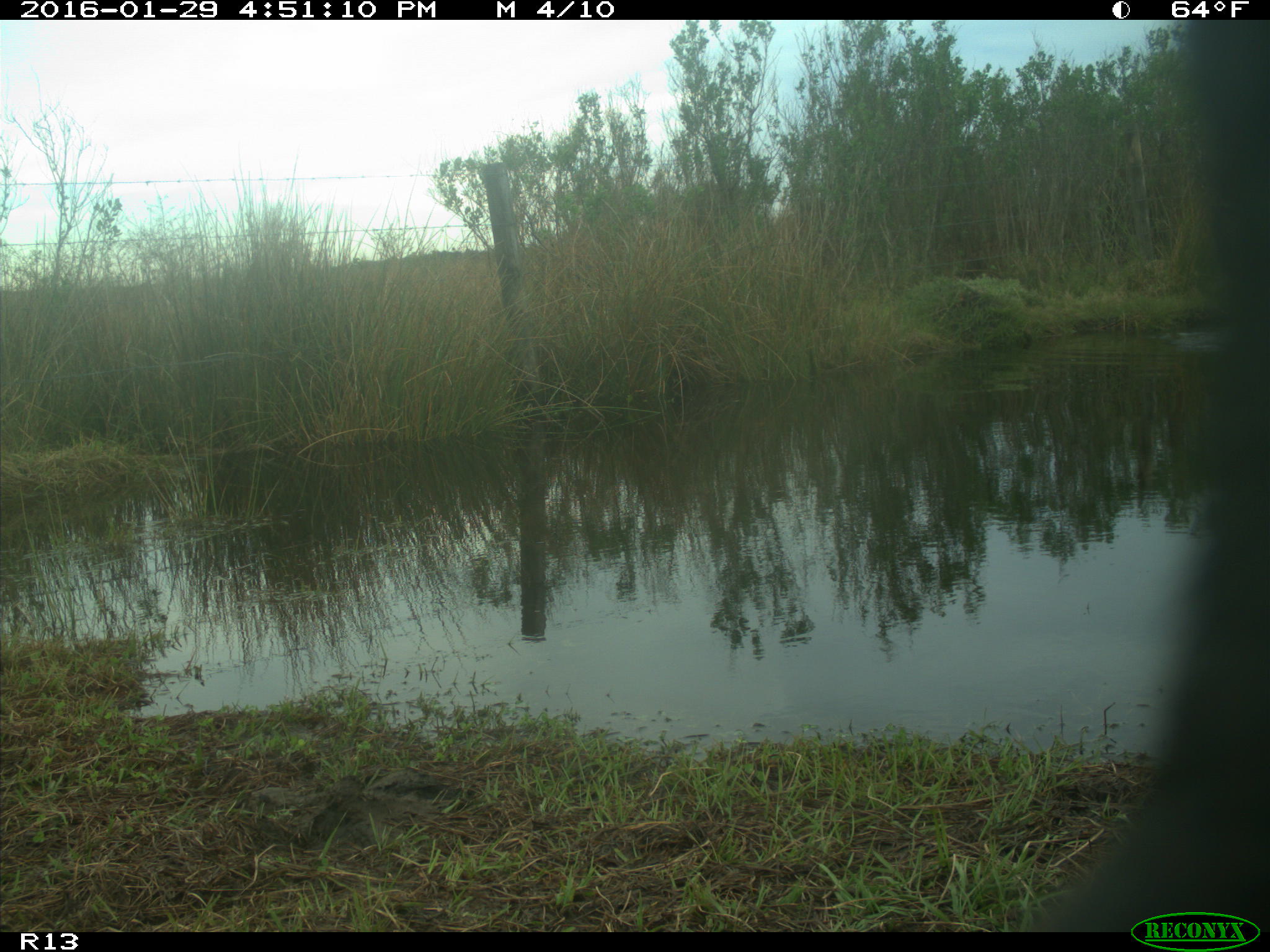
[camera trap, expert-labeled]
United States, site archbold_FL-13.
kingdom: Animalia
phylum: Chordata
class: Mammalia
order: Artiodactyla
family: Bovidae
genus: Bos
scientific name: Bos taurus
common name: domestic cow